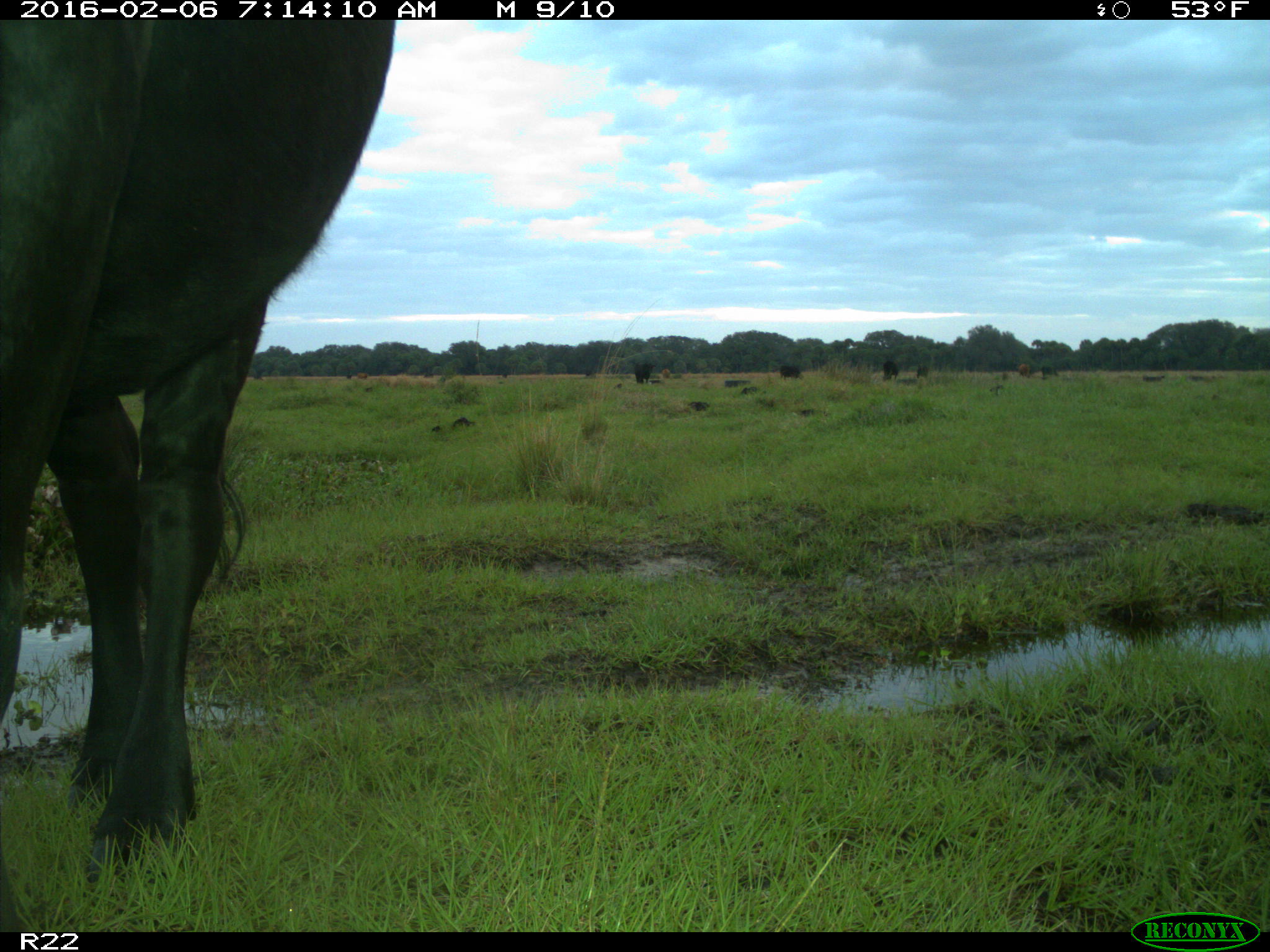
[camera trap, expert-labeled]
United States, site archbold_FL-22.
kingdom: Animalia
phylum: Chordata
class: Mammalia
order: Artiodactyla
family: Bovidae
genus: Bos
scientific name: Bos taurus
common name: domestic cow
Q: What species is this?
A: Bos taurus (domestic cow).